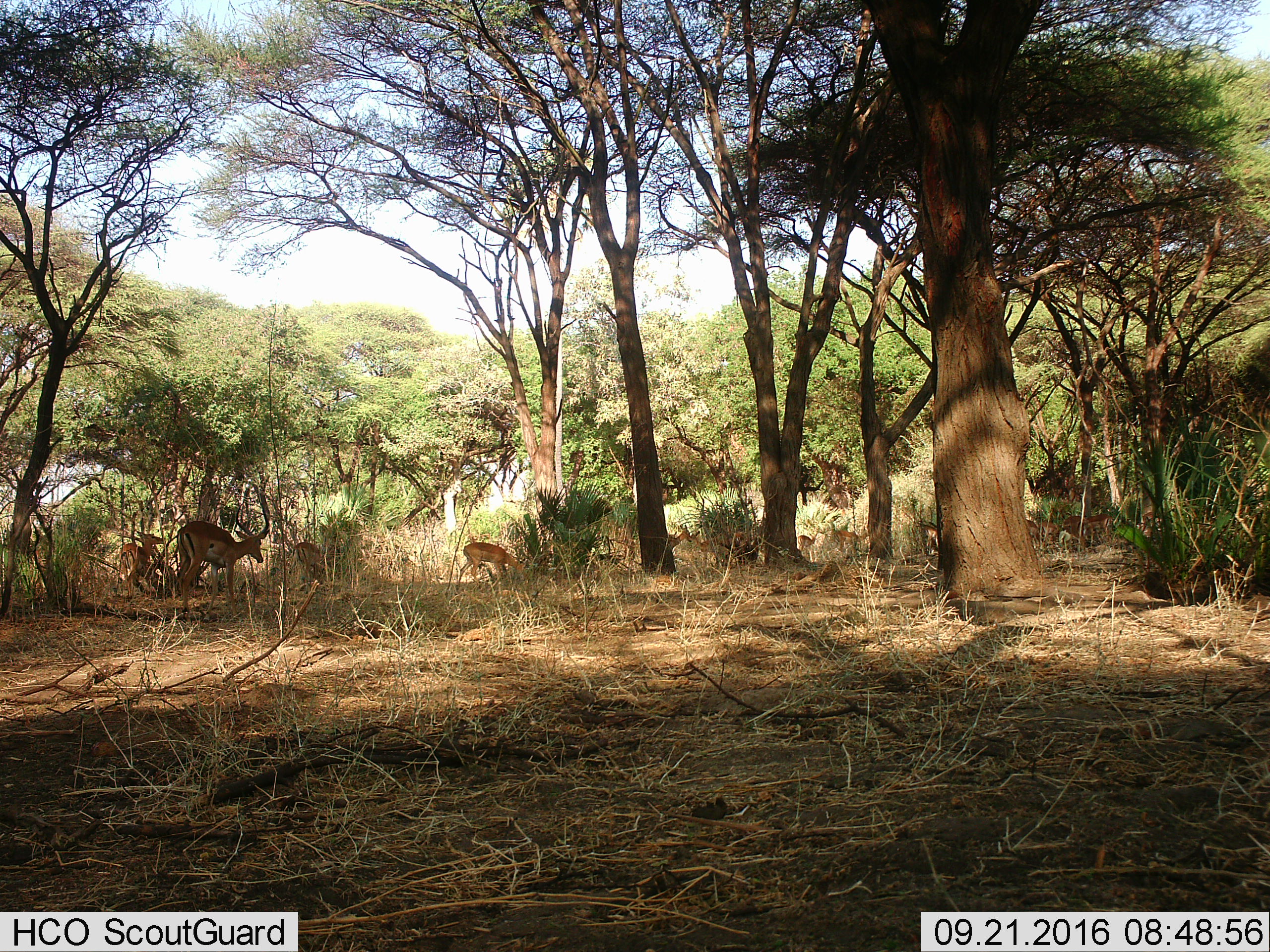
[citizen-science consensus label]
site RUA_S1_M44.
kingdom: Animalia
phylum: Chordata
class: Mammalia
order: Artiodactyla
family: Bovidae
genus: Aepyceros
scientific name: Aepyceros melampus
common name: impala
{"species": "impala (Aepyceros melampus)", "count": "11-50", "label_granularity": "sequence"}